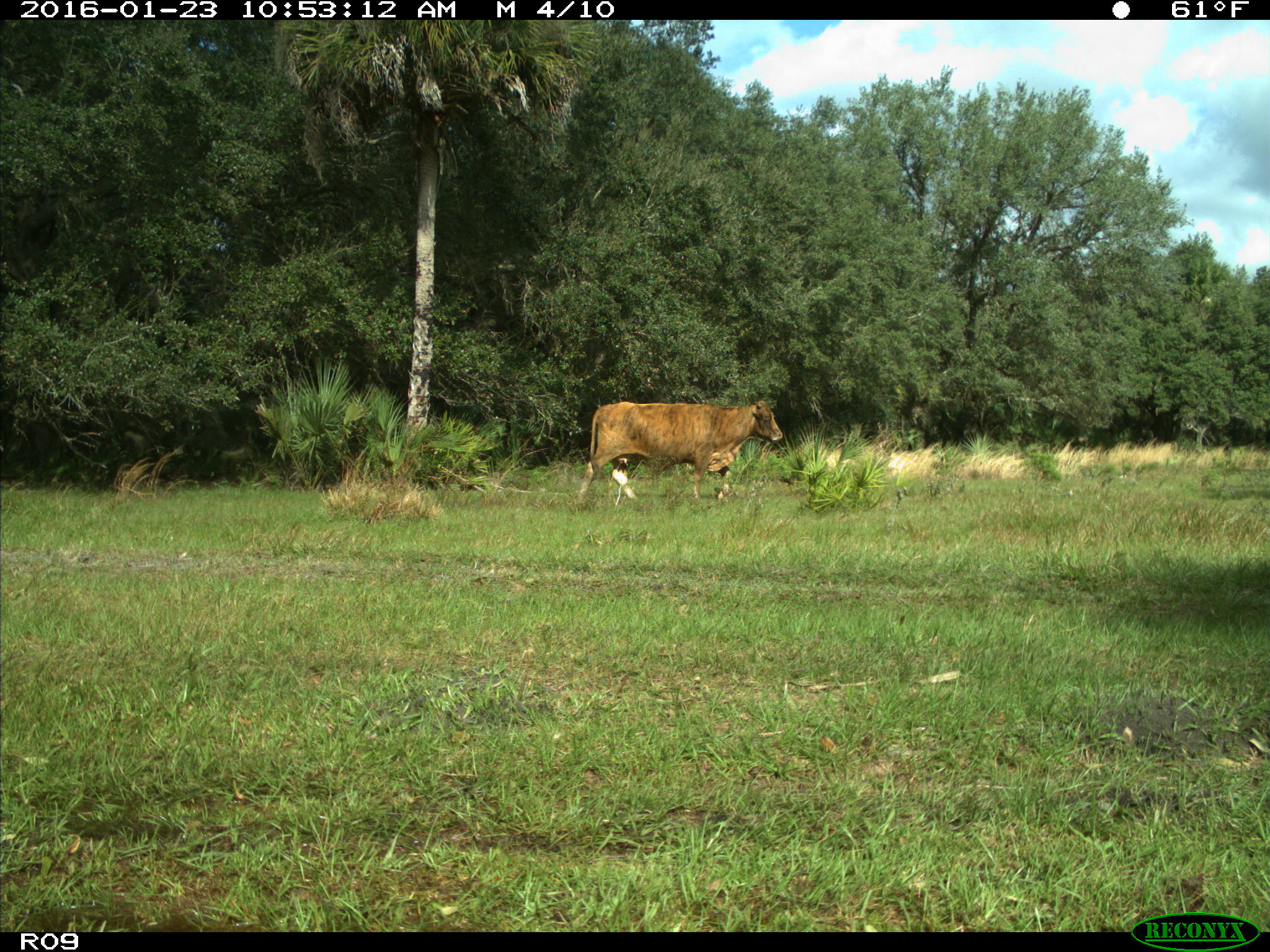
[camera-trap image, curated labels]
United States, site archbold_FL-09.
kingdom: Animalia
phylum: Chordata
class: Mammalia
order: Artiodactyla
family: Bovidae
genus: Bos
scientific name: Bos taurus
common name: domestic cow